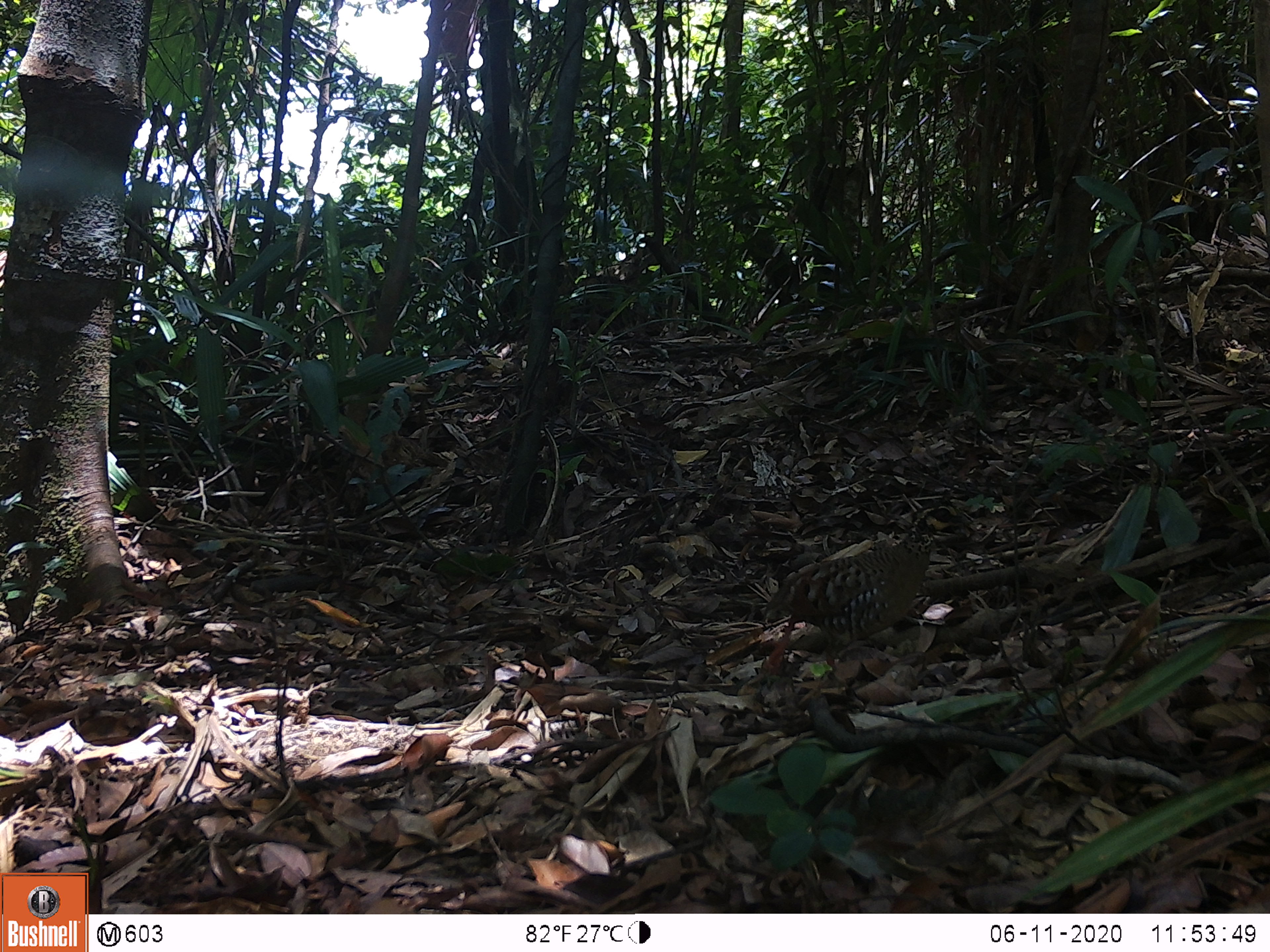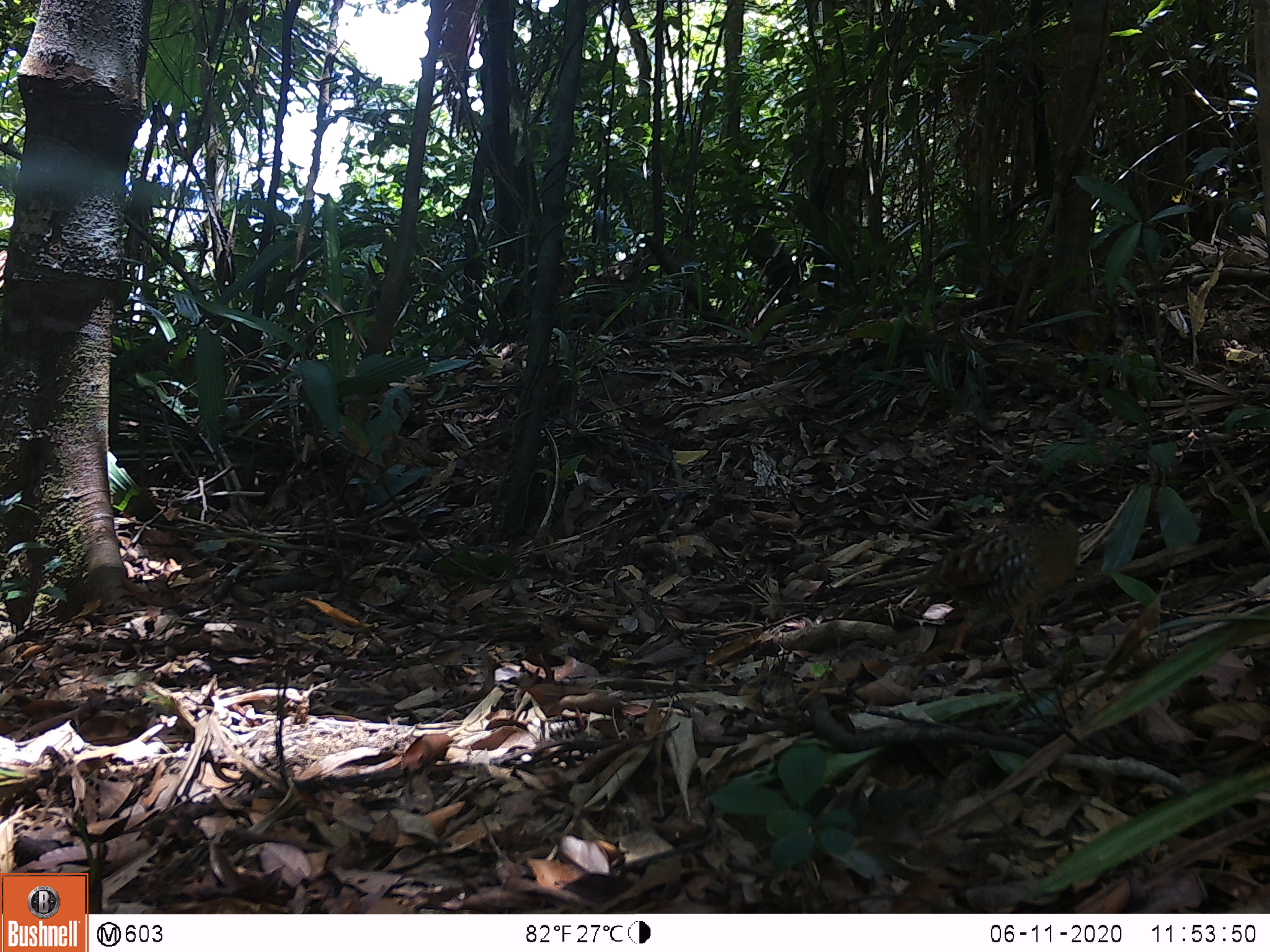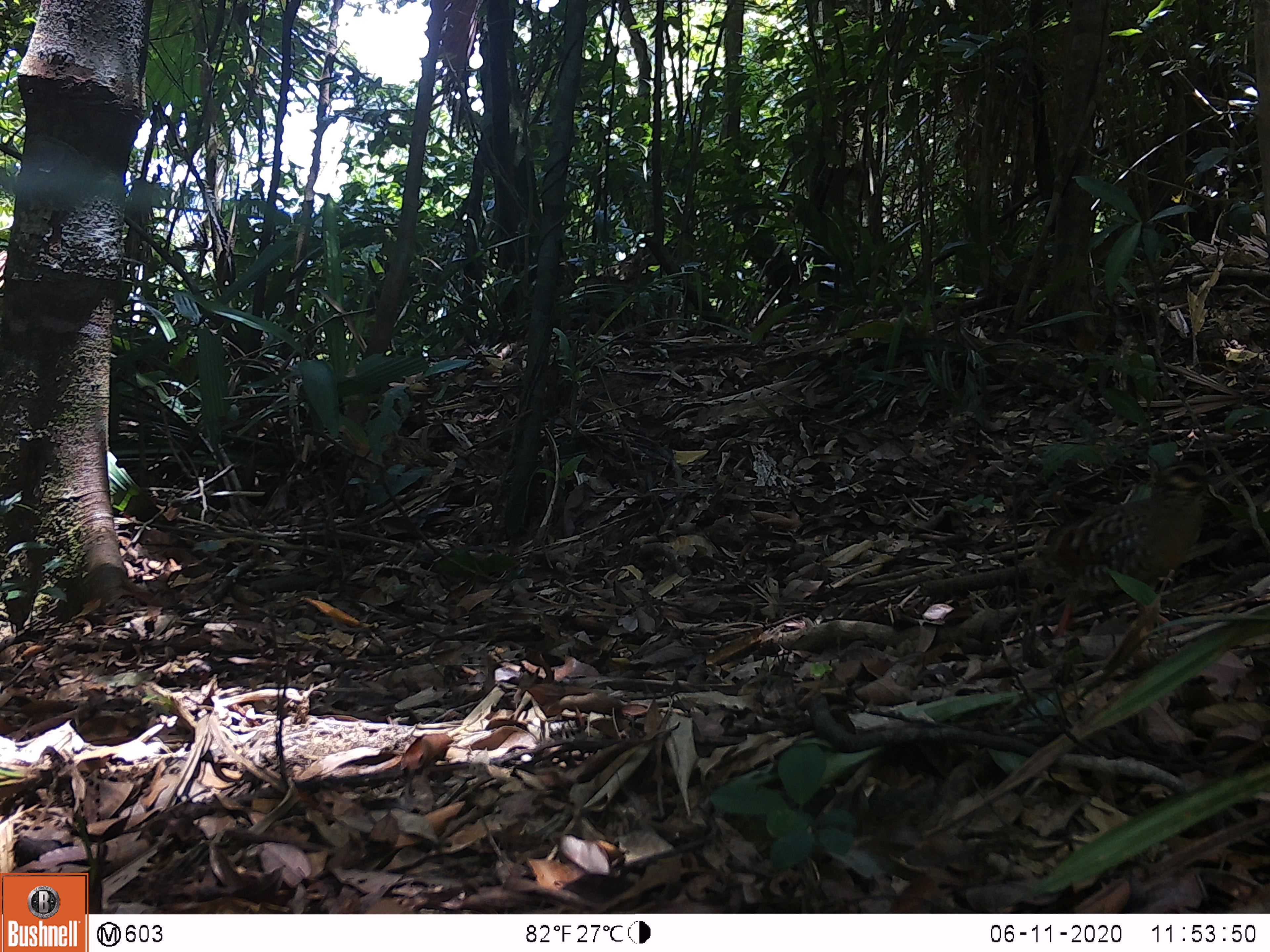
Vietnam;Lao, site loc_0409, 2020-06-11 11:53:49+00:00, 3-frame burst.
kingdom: Animalia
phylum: Chordata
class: Aves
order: Galliformes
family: Phasianidae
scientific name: Phasianidae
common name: partridge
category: unidentified partridge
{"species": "unidentified partridge (partridge) (Phasianidae)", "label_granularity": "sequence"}